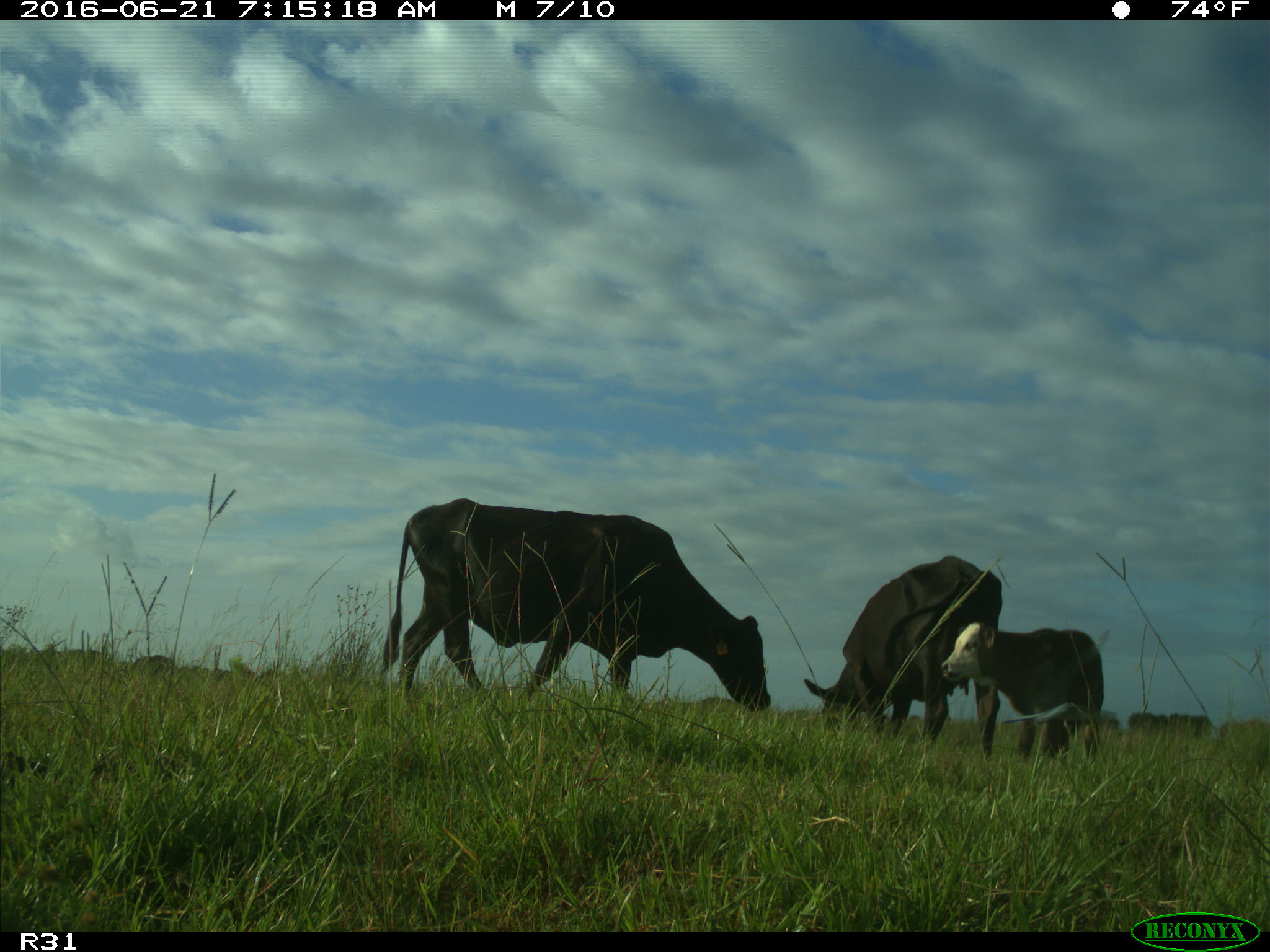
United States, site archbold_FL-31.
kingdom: Animalia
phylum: Chordata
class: Mammalia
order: Artiodactyla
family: Bovidae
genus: Bos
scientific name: Bos taurus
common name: domestic cow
Bos taurus (domestic cow).